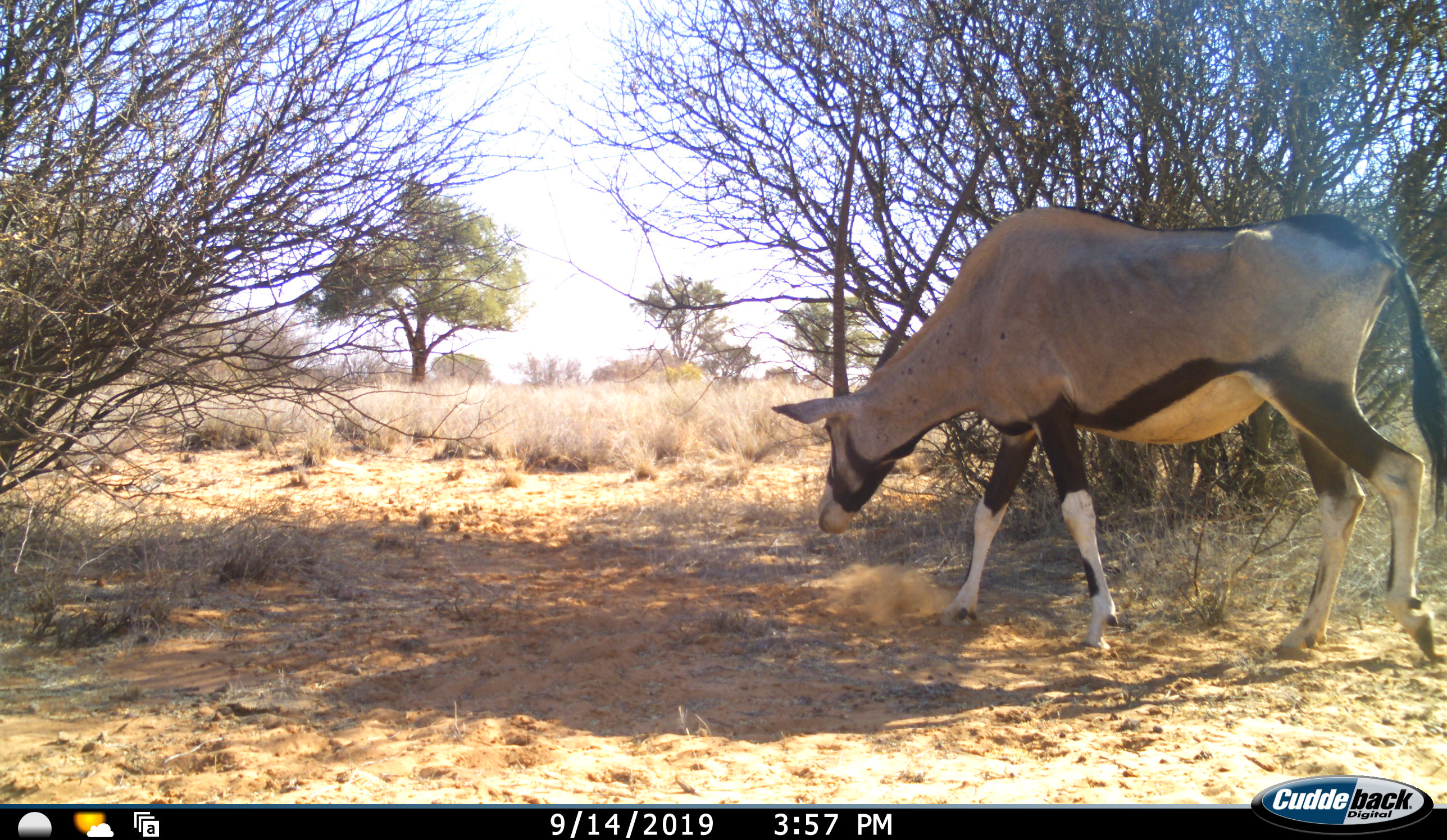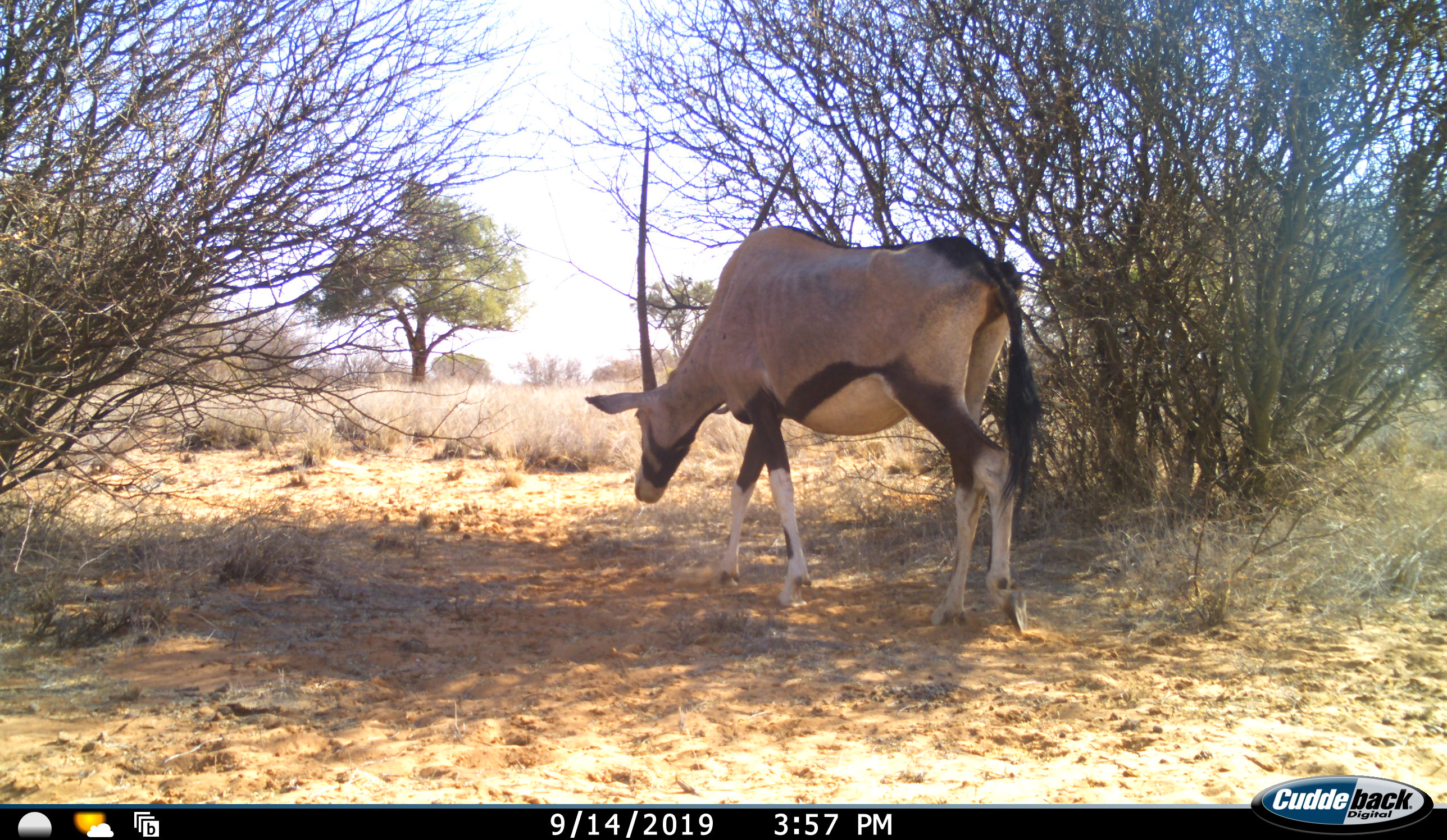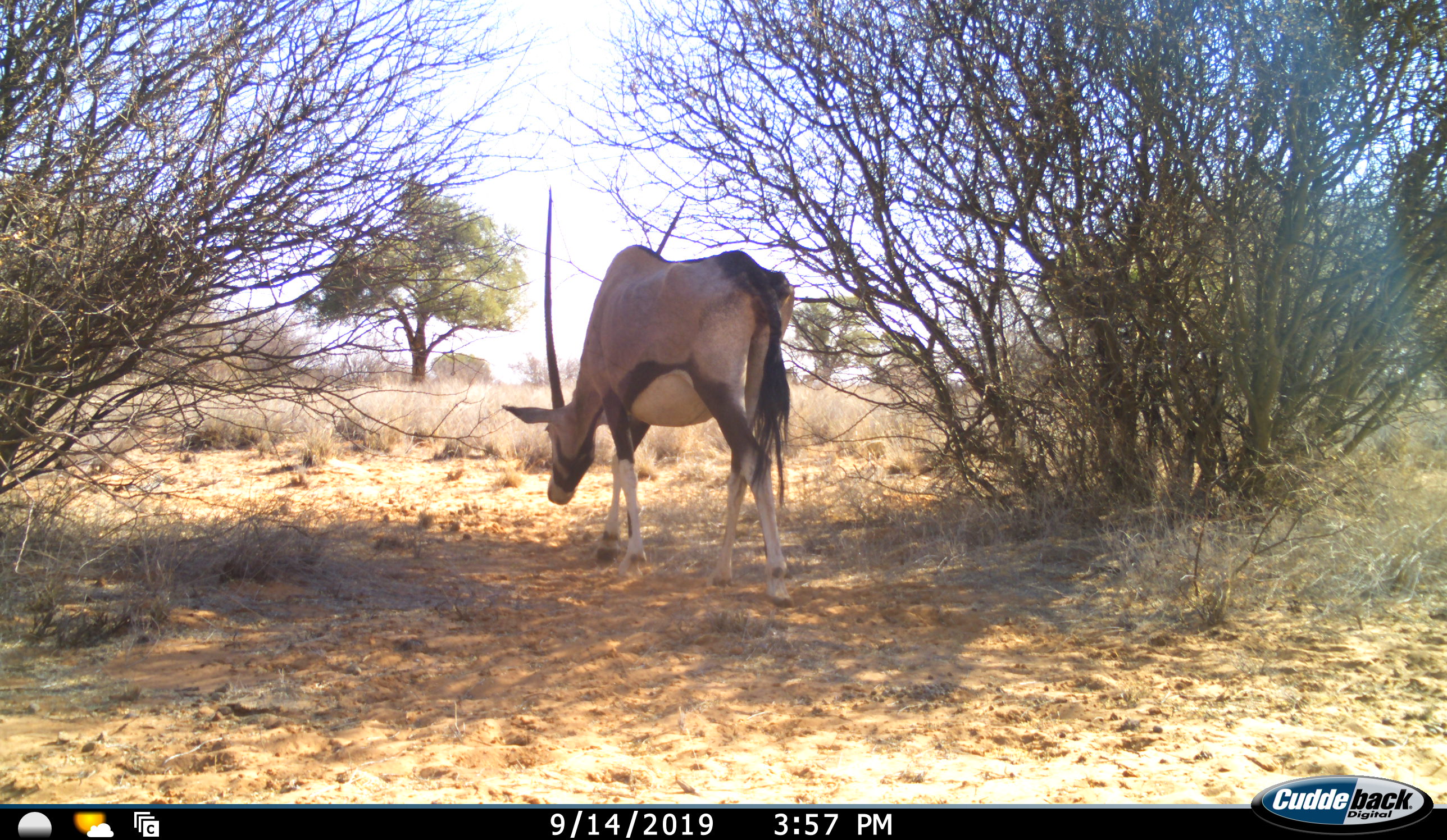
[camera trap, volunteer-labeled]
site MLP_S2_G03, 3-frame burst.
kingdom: Animalia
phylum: Chordata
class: Mammalia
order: Artiodactyla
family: Bovidae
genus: Oryx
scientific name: Oryx gazella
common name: gemsbok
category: oryx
Oryx (gemsbok) (Oryx gazella), count 1. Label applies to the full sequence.